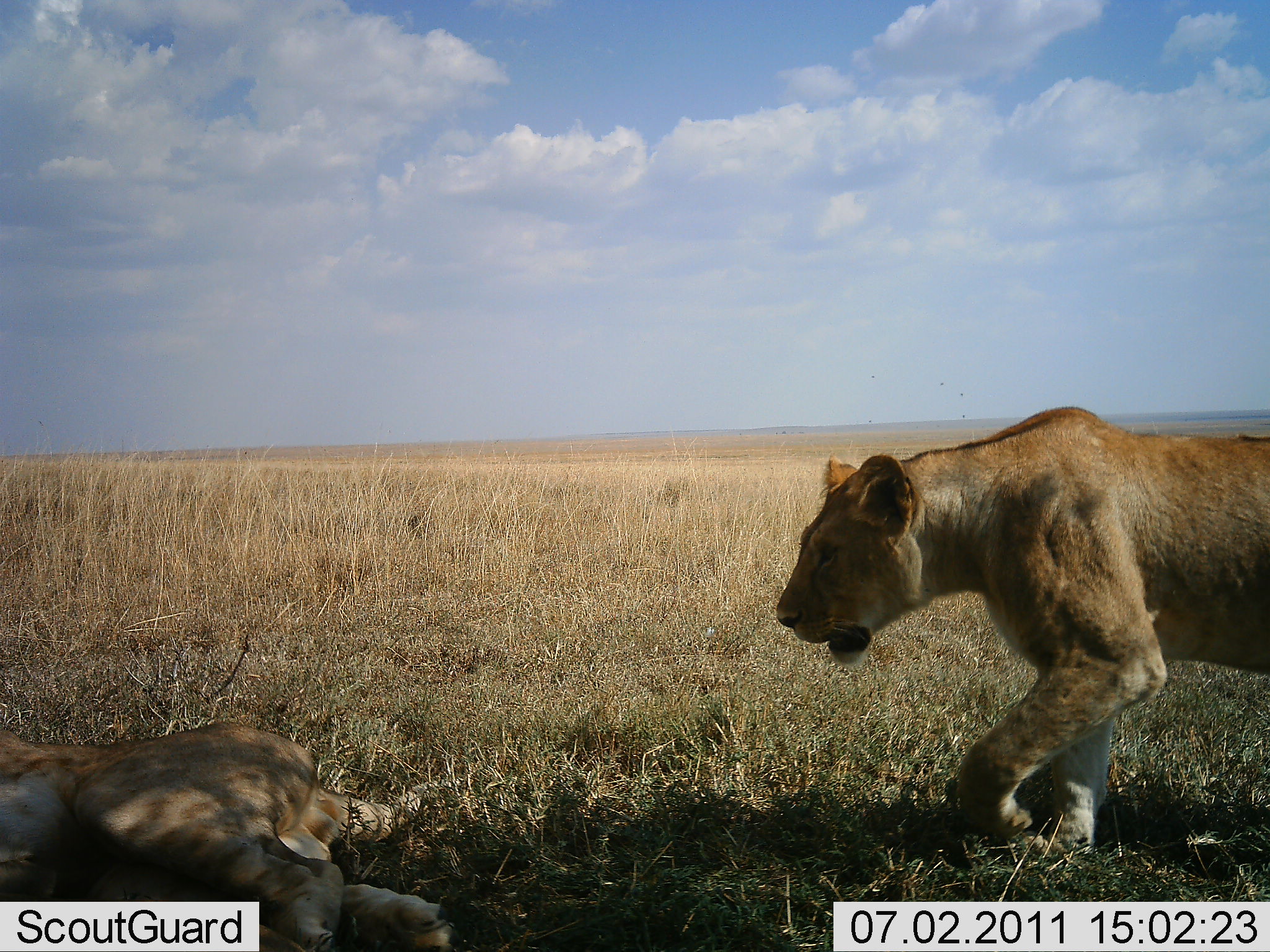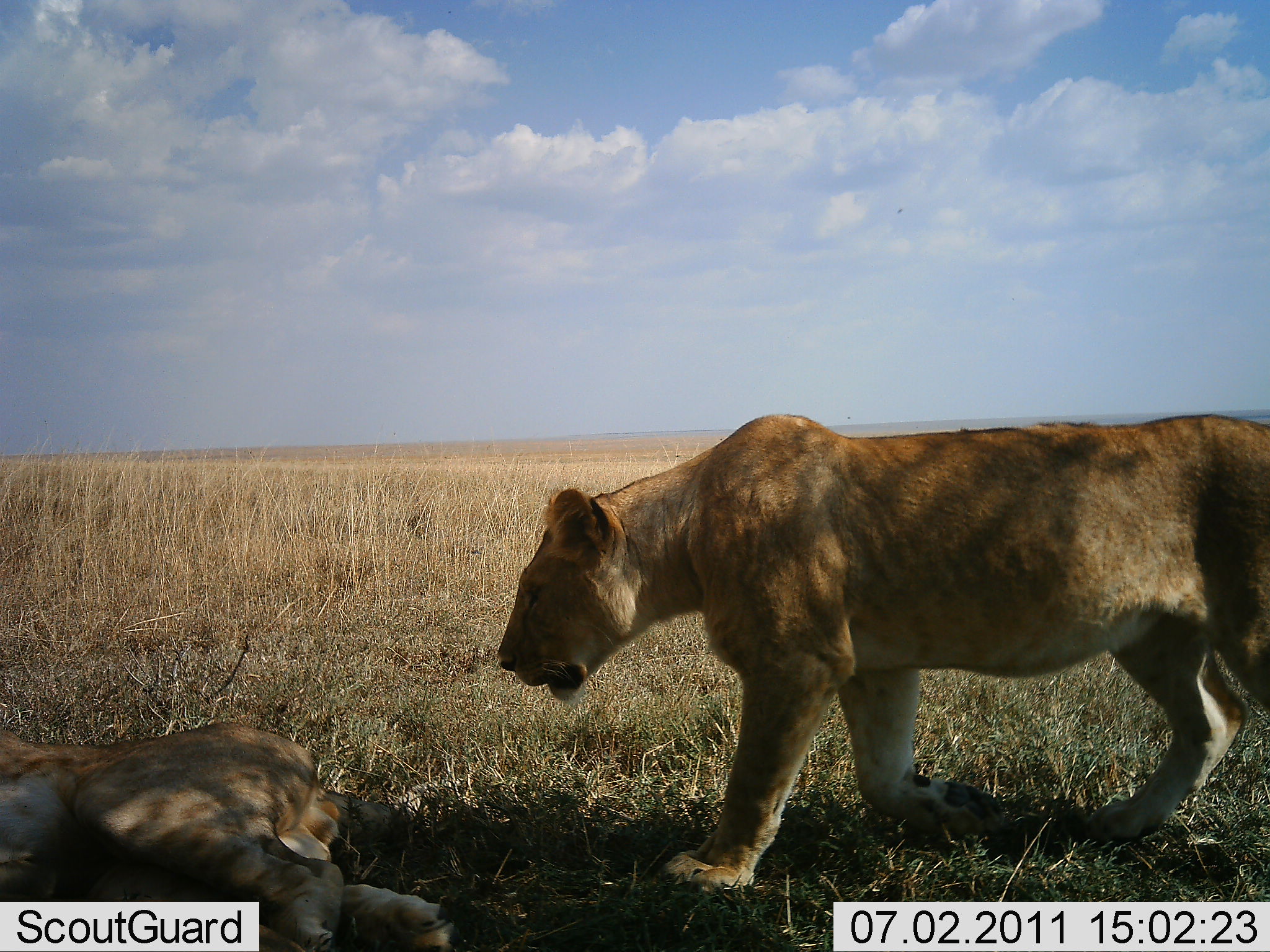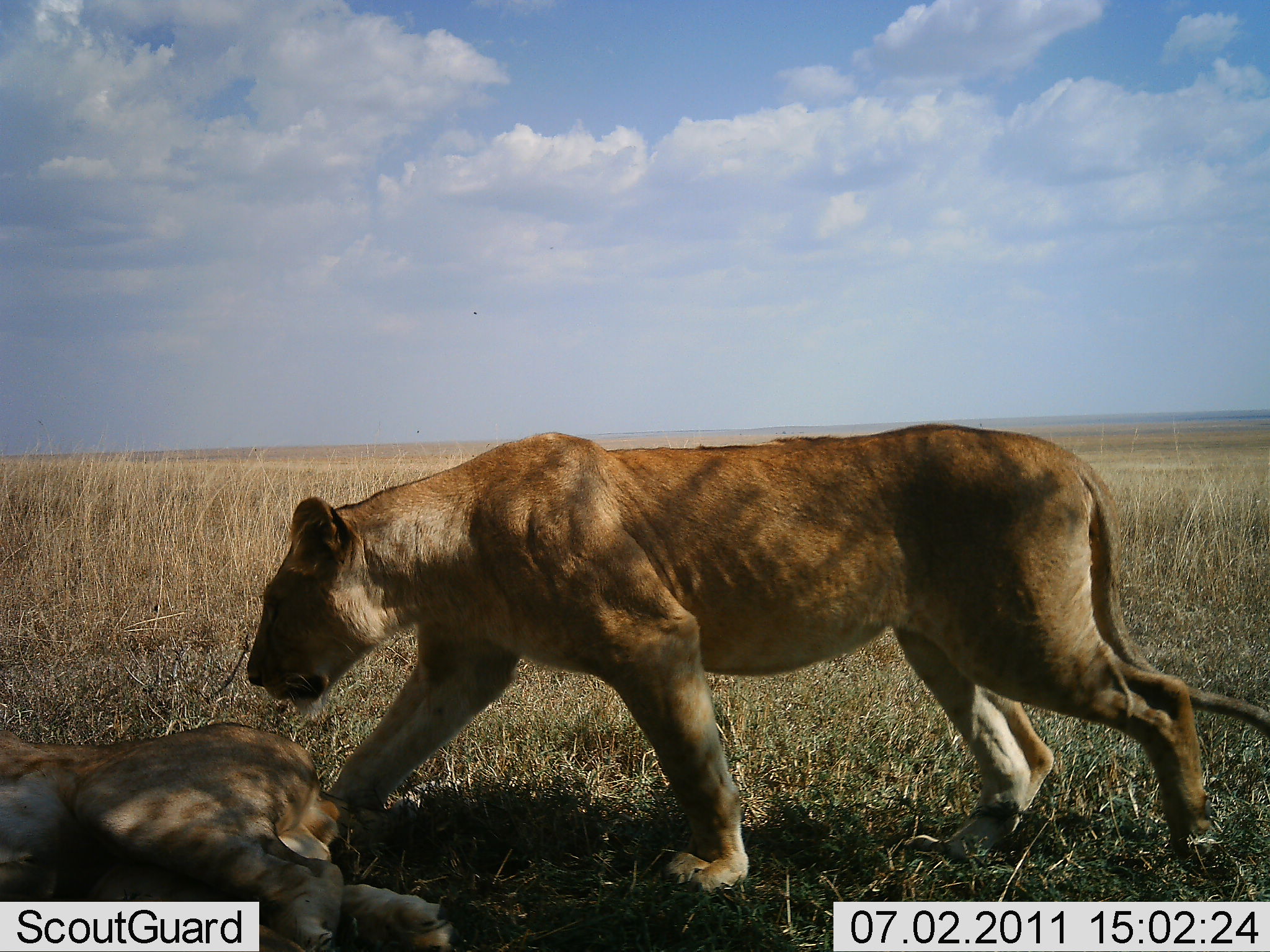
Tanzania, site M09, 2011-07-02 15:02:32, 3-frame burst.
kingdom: Animalia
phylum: Chordata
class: Mammalia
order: Carnivora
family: Felidae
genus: Panthera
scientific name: Panthera leo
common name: lion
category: lionfemale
Lionfemale (lion) (Panthera leo), count 2. Behavior (volunteer vote fractions): standing 18%, resting 91%, moving 91%, interacting 9%. Young present (vote fraction): 27%. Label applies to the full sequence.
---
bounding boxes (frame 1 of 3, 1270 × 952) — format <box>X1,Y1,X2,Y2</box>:
animal: <box>773,401,1270,868</box>; <box>0,704,461,937</box>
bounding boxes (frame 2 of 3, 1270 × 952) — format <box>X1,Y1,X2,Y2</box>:
animal: <box>496,410,1270,891</box>; <box>0,722,460,951</box>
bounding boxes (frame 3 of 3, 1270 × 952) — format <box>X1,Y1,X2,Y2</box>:
animal: <box>242,416,1269,877</box>; <box>1,717,346,878</box>